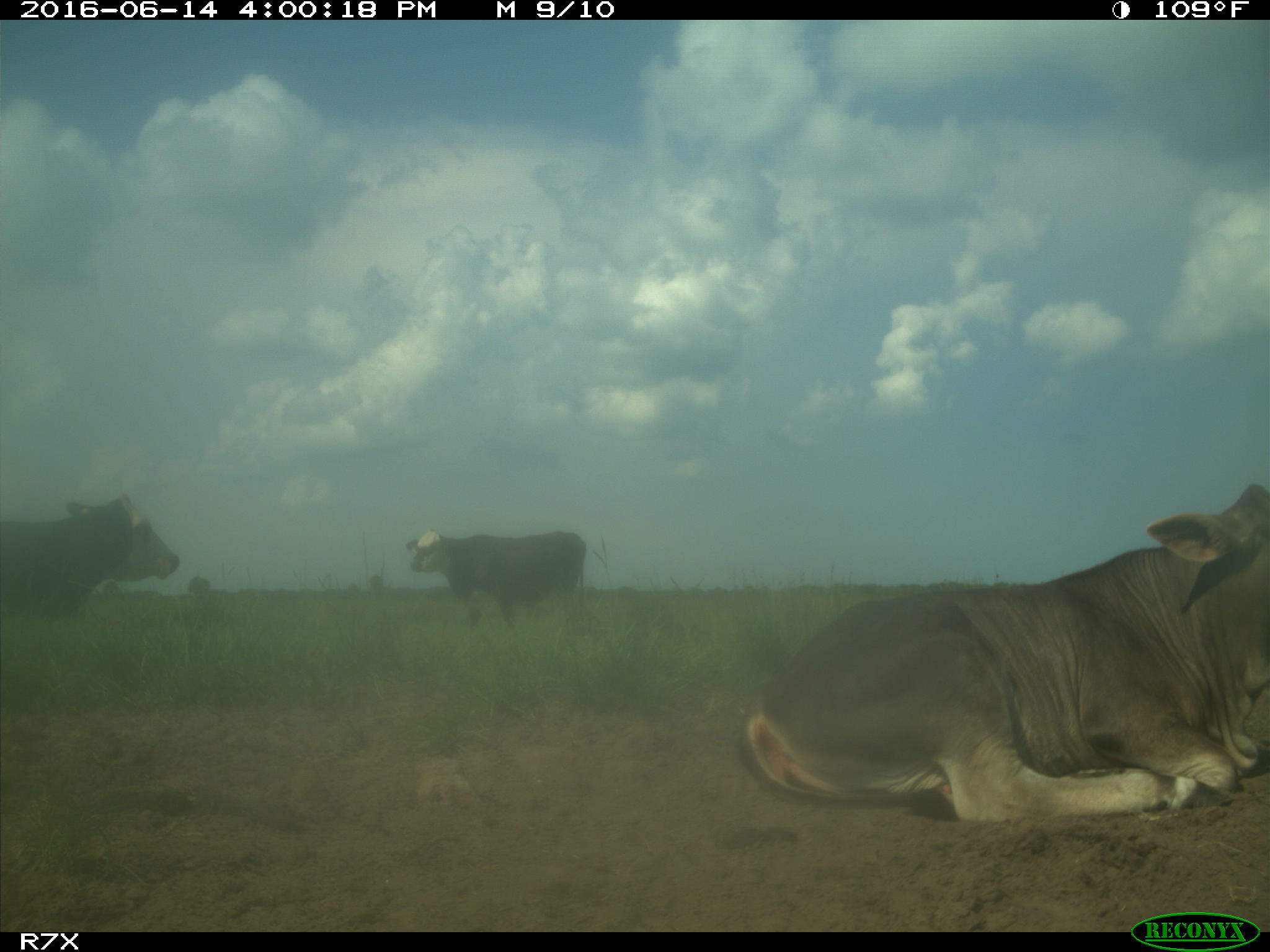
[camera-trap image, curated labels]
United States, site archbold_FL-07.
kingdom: Animalia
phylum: Chordata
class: Mammalia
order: Artiodactyla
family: Bovidae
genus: Bos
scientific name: Bos taurus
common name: domestic cow